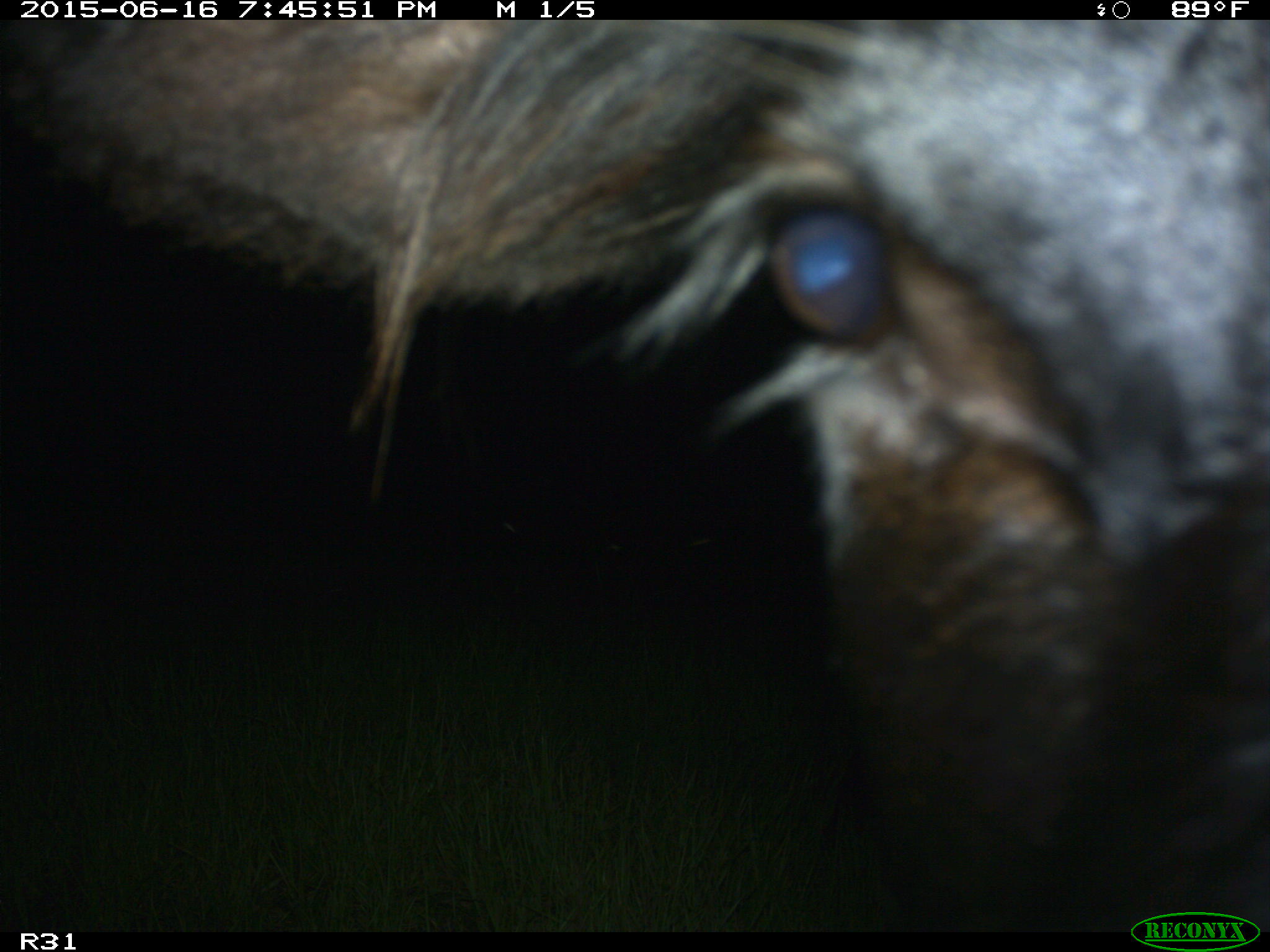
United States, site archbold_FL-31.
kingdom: Animalia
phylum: Chordata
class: Mammalia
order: Artiodactyla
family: Bovidae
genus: Bos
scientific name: Bos taurus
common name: domestic cow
Bos taurus (domestic cow).